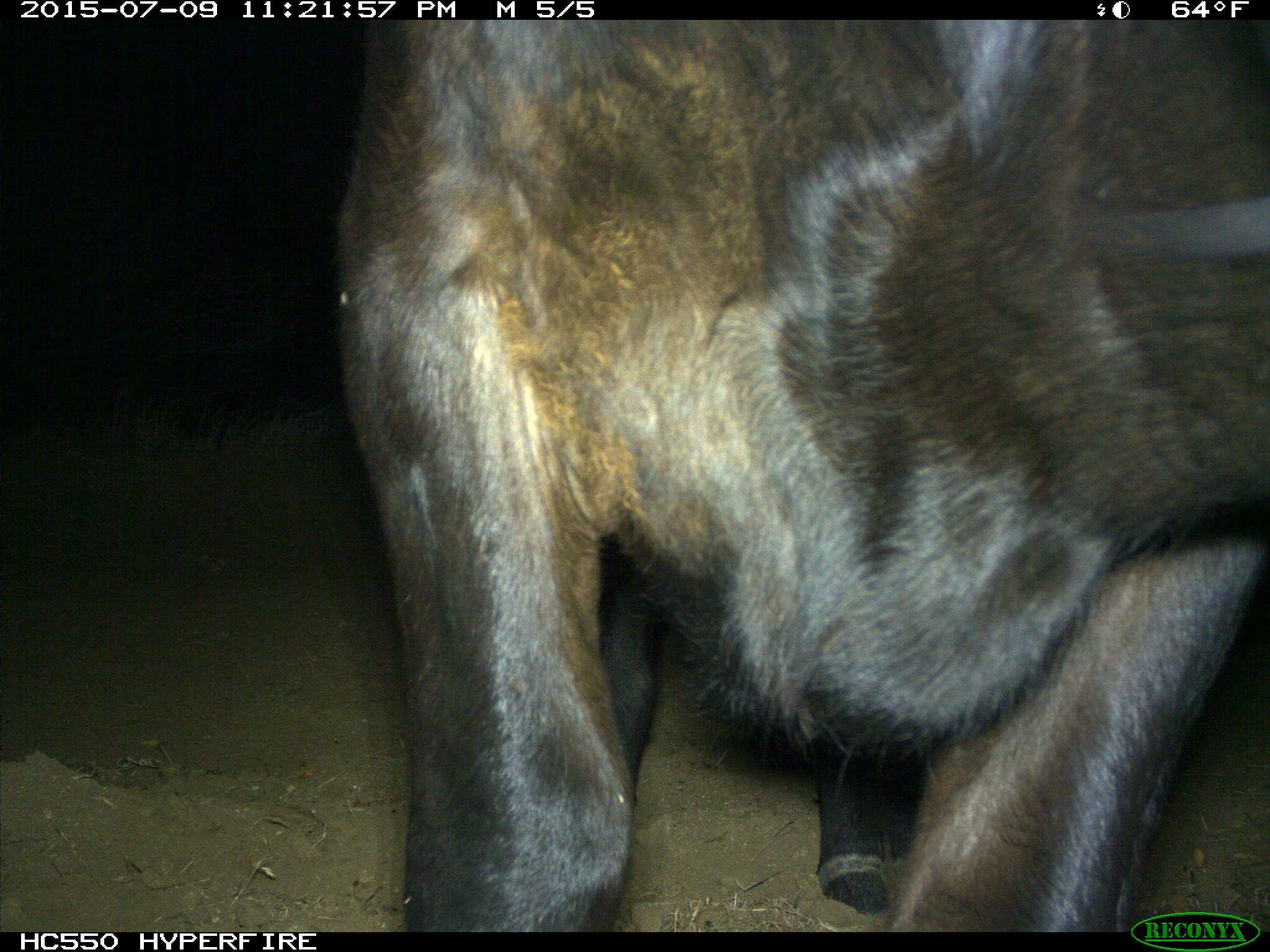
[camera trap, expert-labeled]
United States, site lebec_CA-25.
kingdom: Animalia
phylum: Chordata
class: Mammalia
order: Artiodactyla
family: Bovidae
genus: Bos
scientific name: Bos taurus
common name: domestic cow